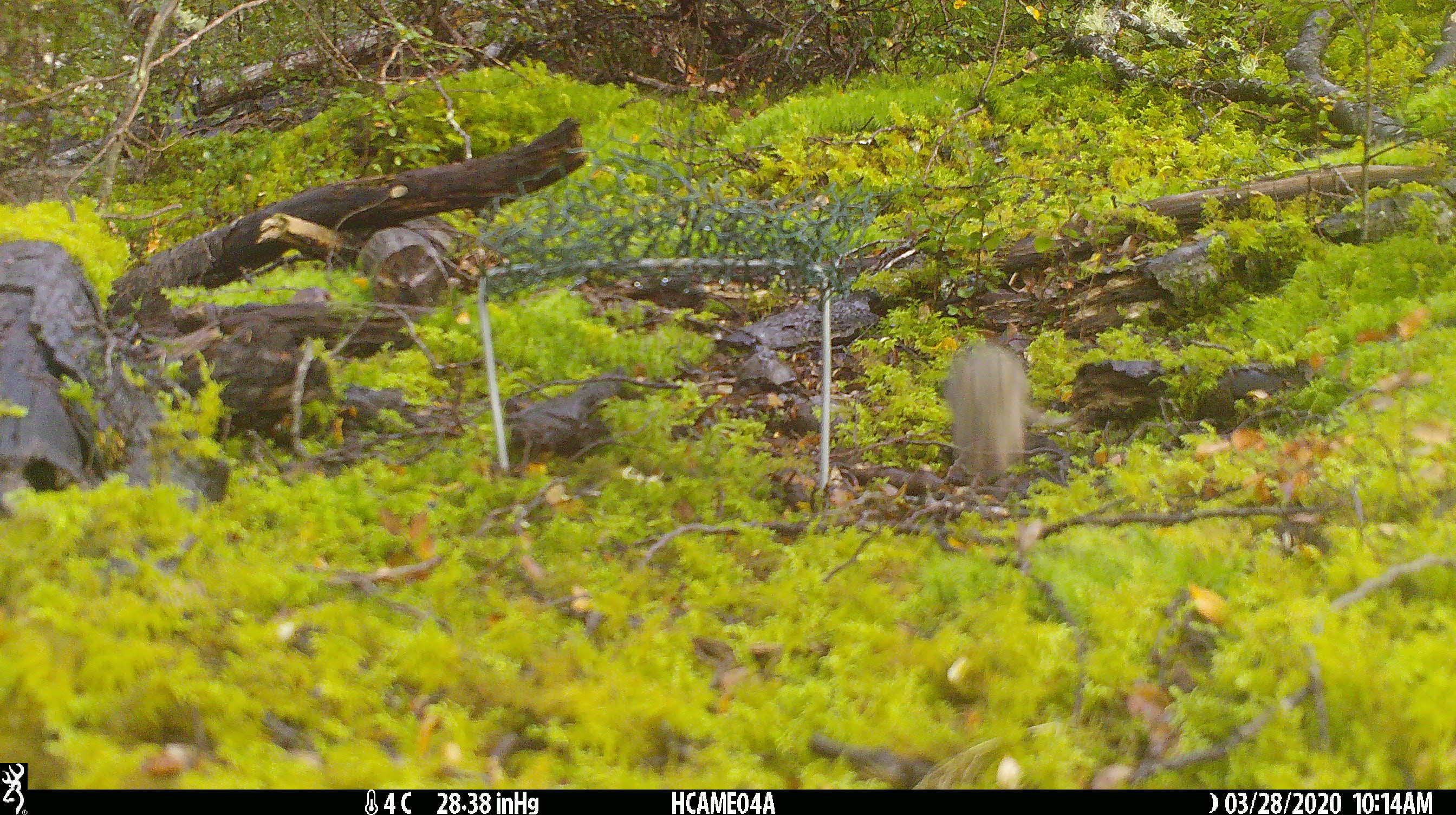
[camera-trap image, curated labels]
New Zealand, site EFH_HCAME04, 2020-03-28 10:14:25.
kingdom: Animalia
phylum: Chordata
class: Mammalia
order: Rodentia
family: Muridae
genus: Mus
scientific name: Mus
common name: mouse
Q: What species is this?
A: Mouse (Mus).